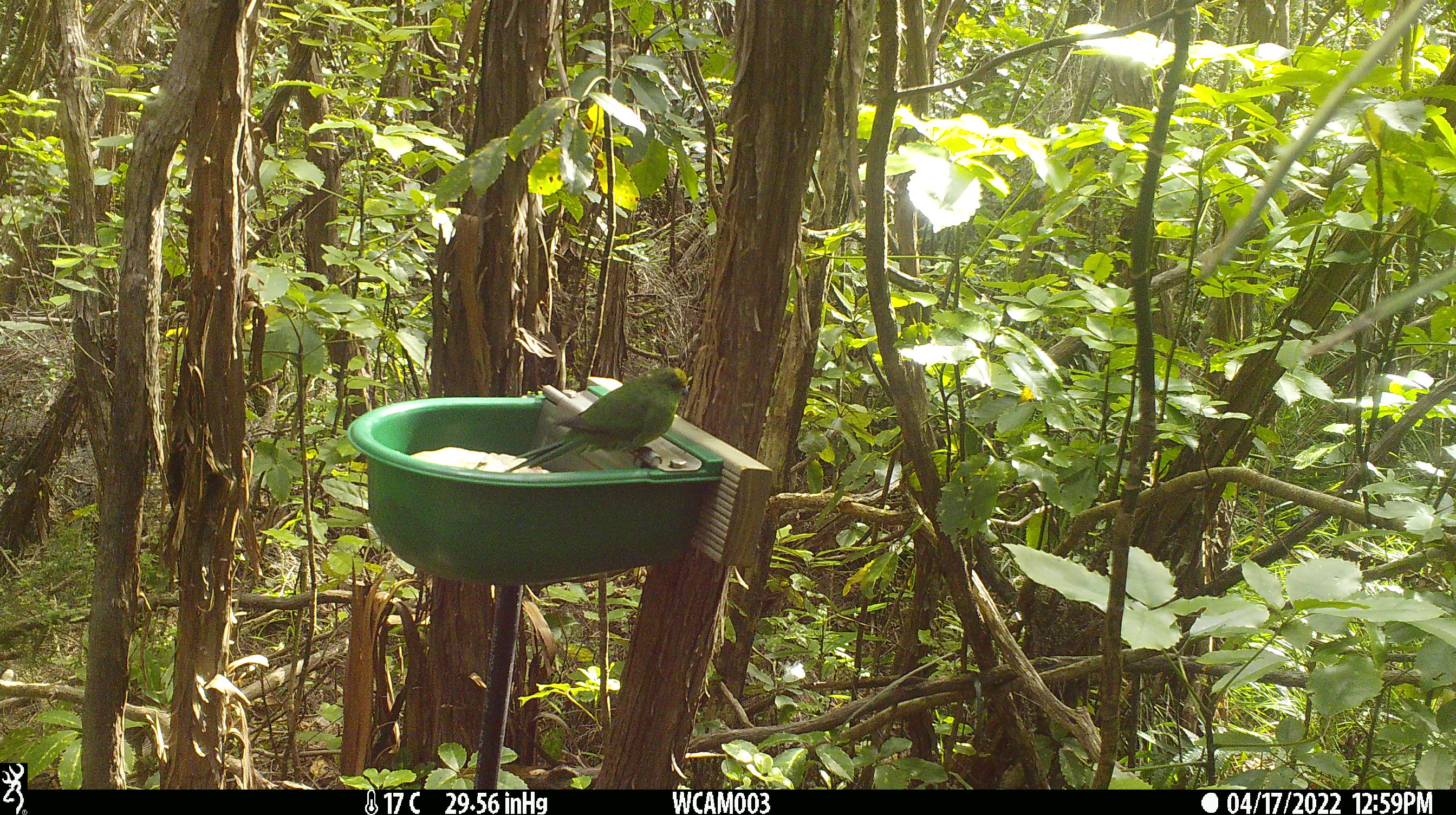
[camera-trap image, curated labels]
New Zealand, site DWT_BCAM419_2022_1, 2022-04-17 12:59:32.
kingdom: Animalia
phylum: Chordata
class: Aves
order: Psittaciformes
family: Psittaculidae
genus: Cyanoramphus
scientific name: Cyanoramphus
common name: parakeet